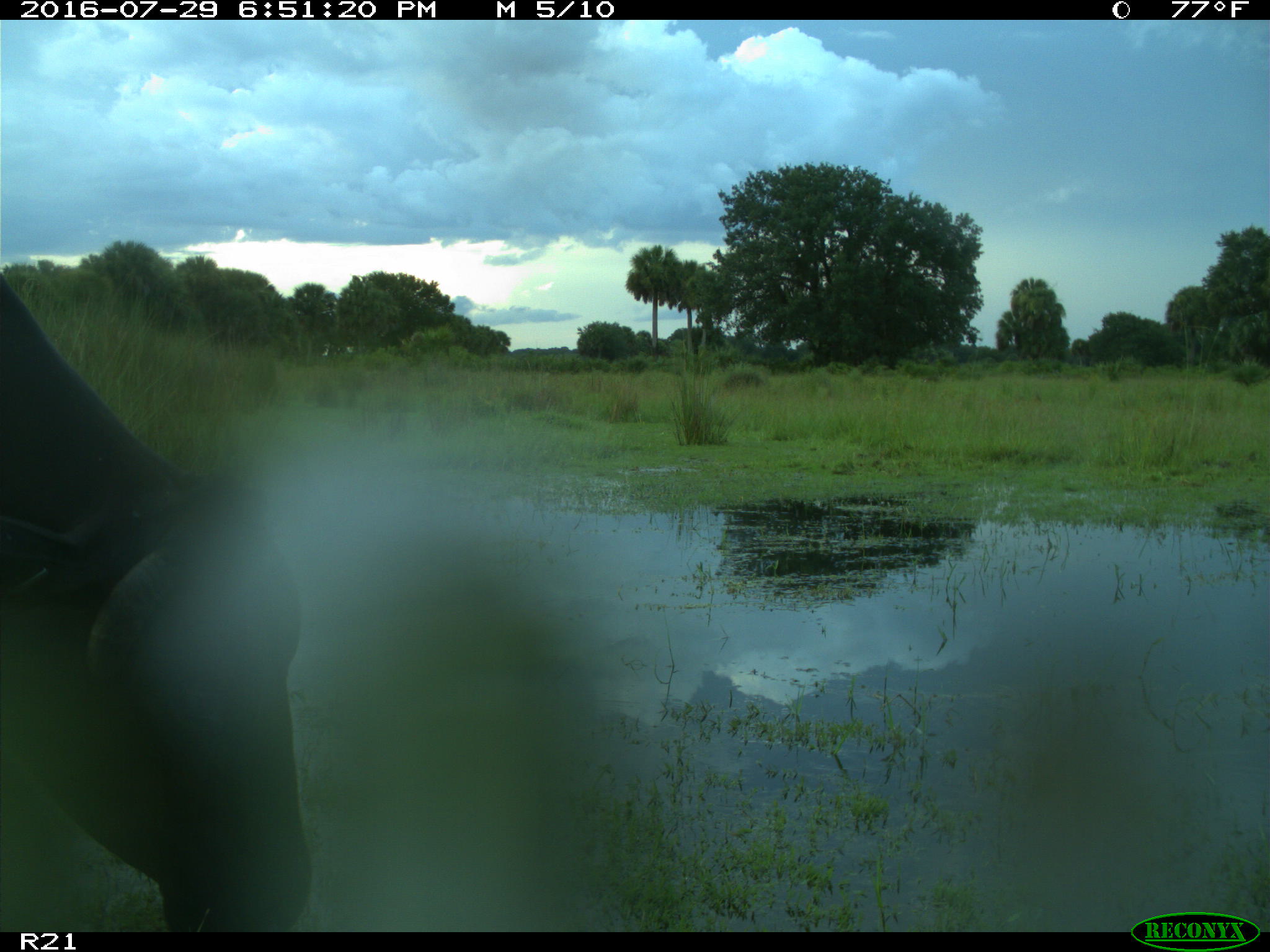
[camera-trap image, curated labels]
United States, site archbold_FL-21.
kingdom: Animalia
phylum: Chordata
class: Mammalia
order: Artiodactyla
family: Bovidae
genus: Bos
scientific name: Bos taurus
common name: domestic cow